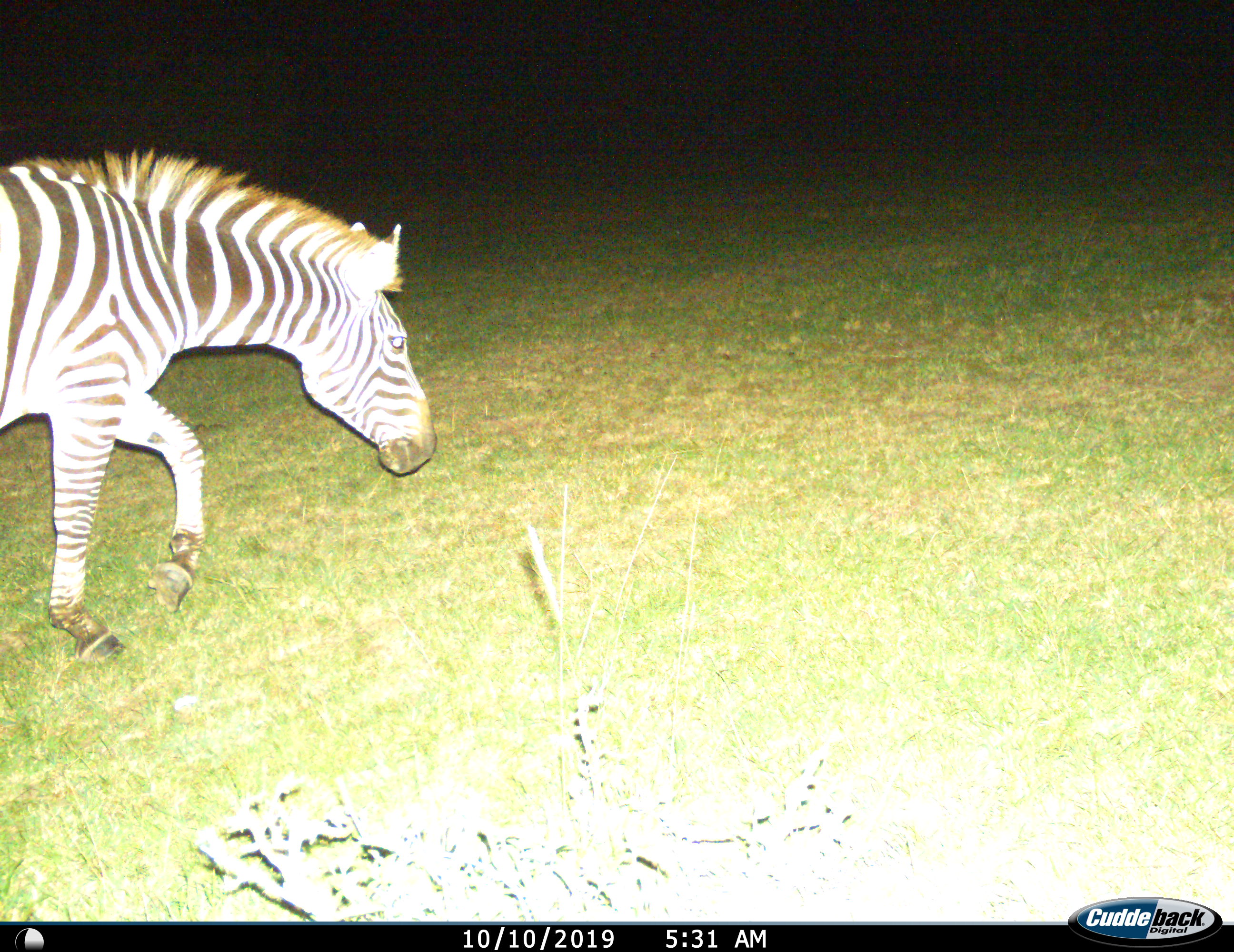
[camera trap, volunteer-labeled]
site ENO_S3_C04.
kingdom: Animalia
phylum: Chordata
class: Mammalia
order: Perissodactyla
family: Equidae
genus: Equus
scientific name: Equus quagga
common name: plains zebra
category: zebraplains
Zebraplains (plains zebra) (Equus quagga), count 1. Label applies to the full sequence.